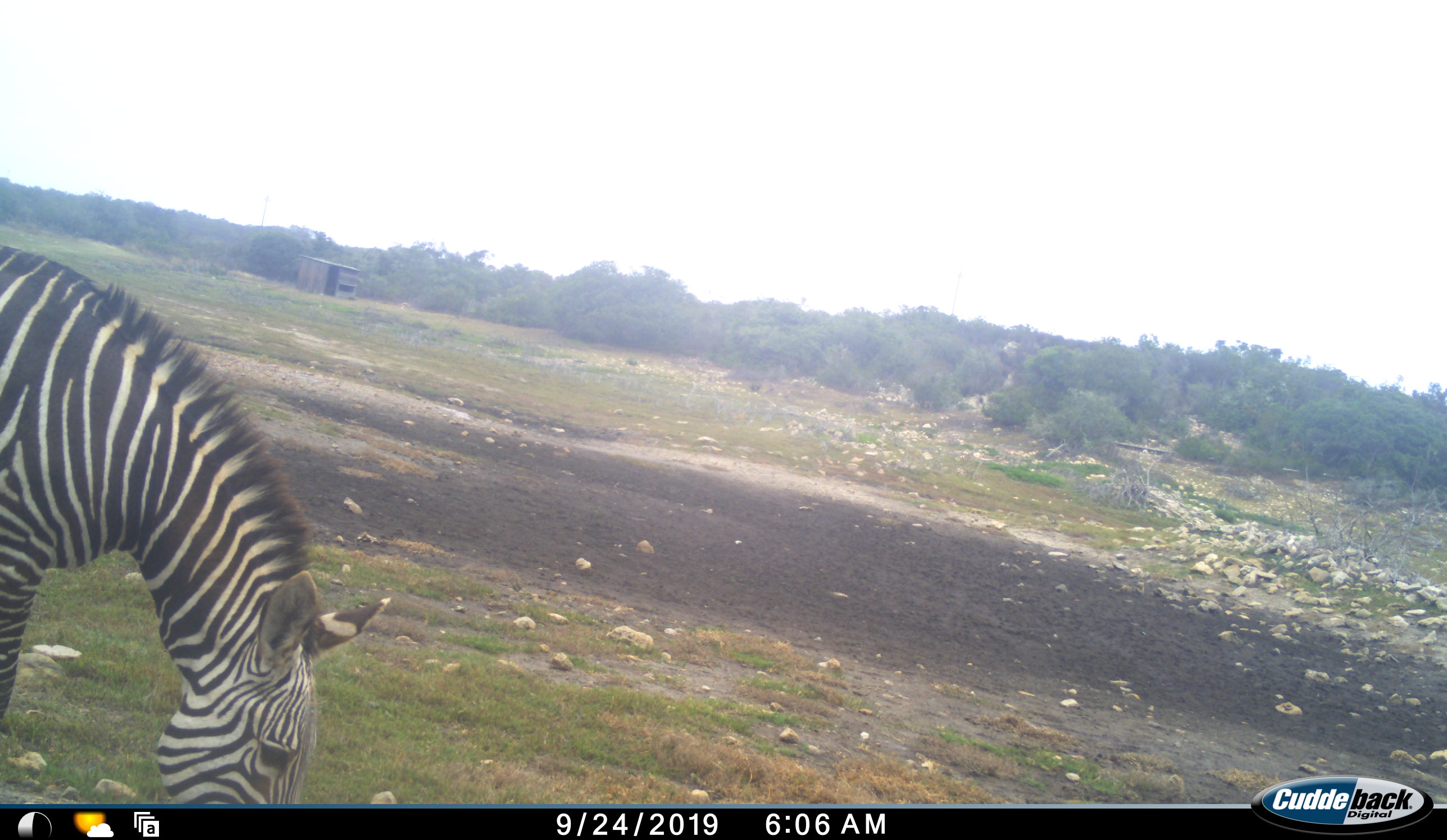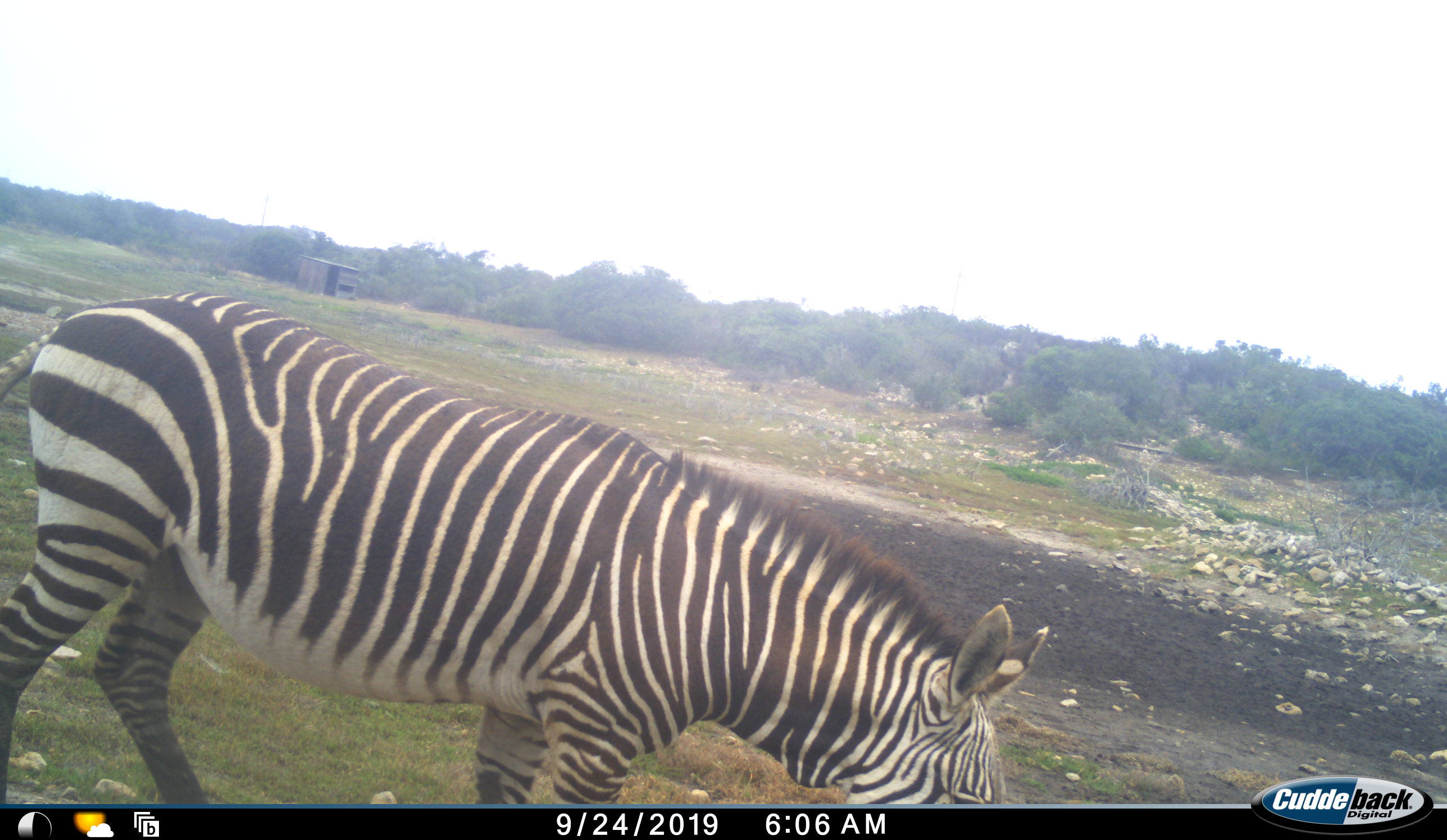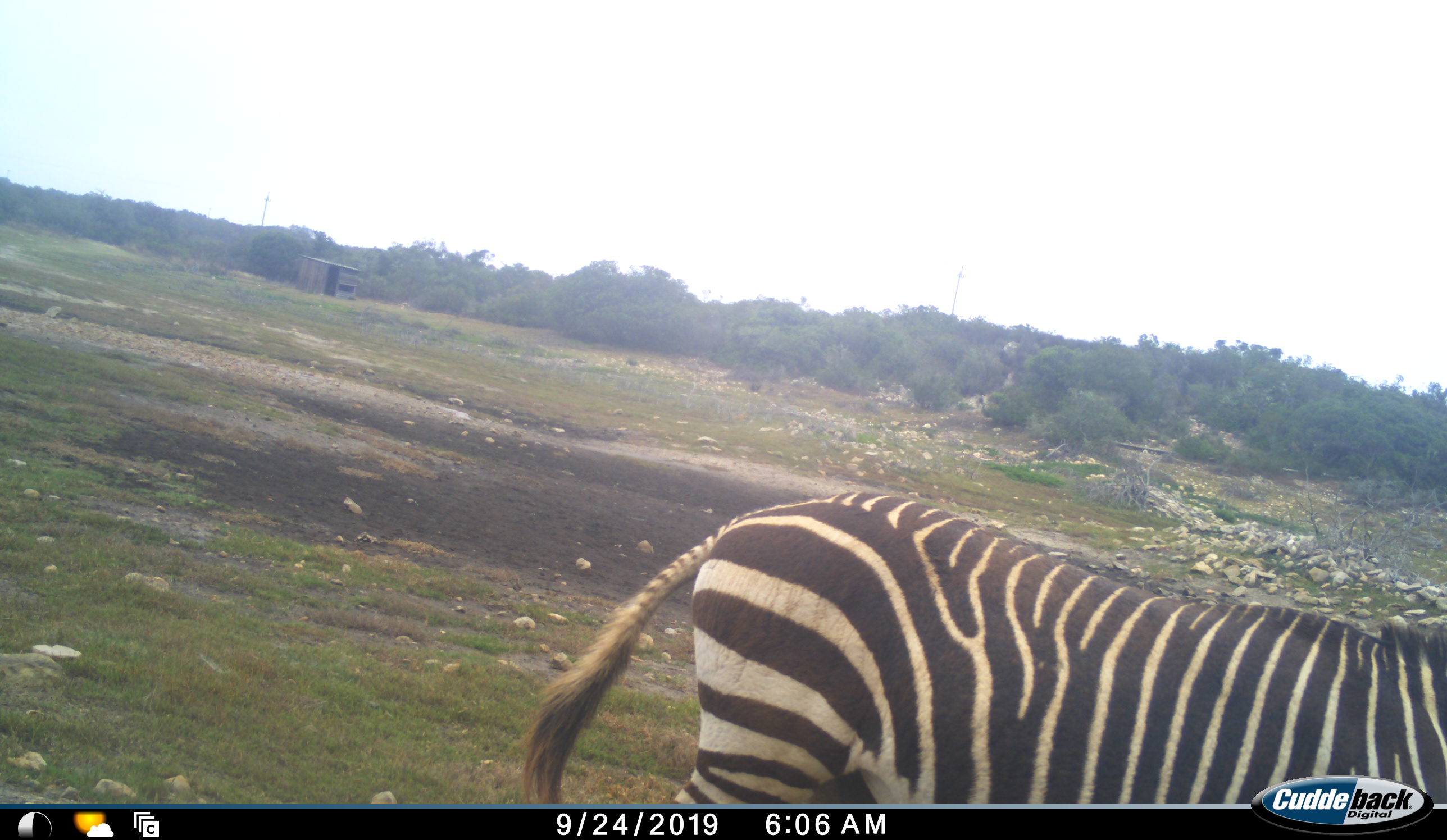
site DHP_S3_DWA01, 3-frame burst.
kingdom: Animalia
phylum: Chordata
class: Mammalia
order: Perissodactyla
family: Equidae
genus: Equus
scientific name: Equus zebra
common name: mountain zebra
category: zebramountain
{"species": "zebramountain (mountain zebra) (Equus zebra)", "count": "1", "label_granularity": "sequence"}